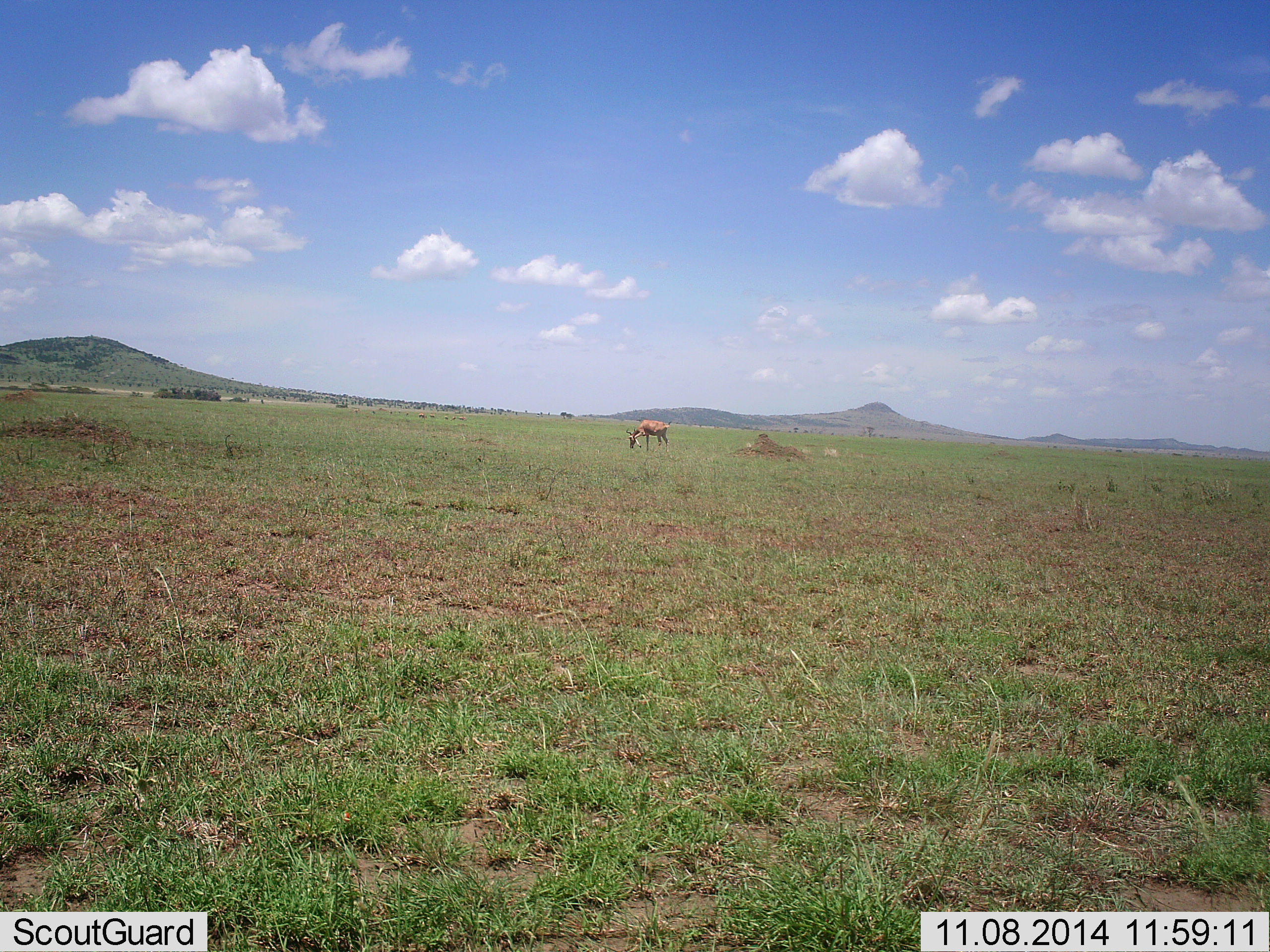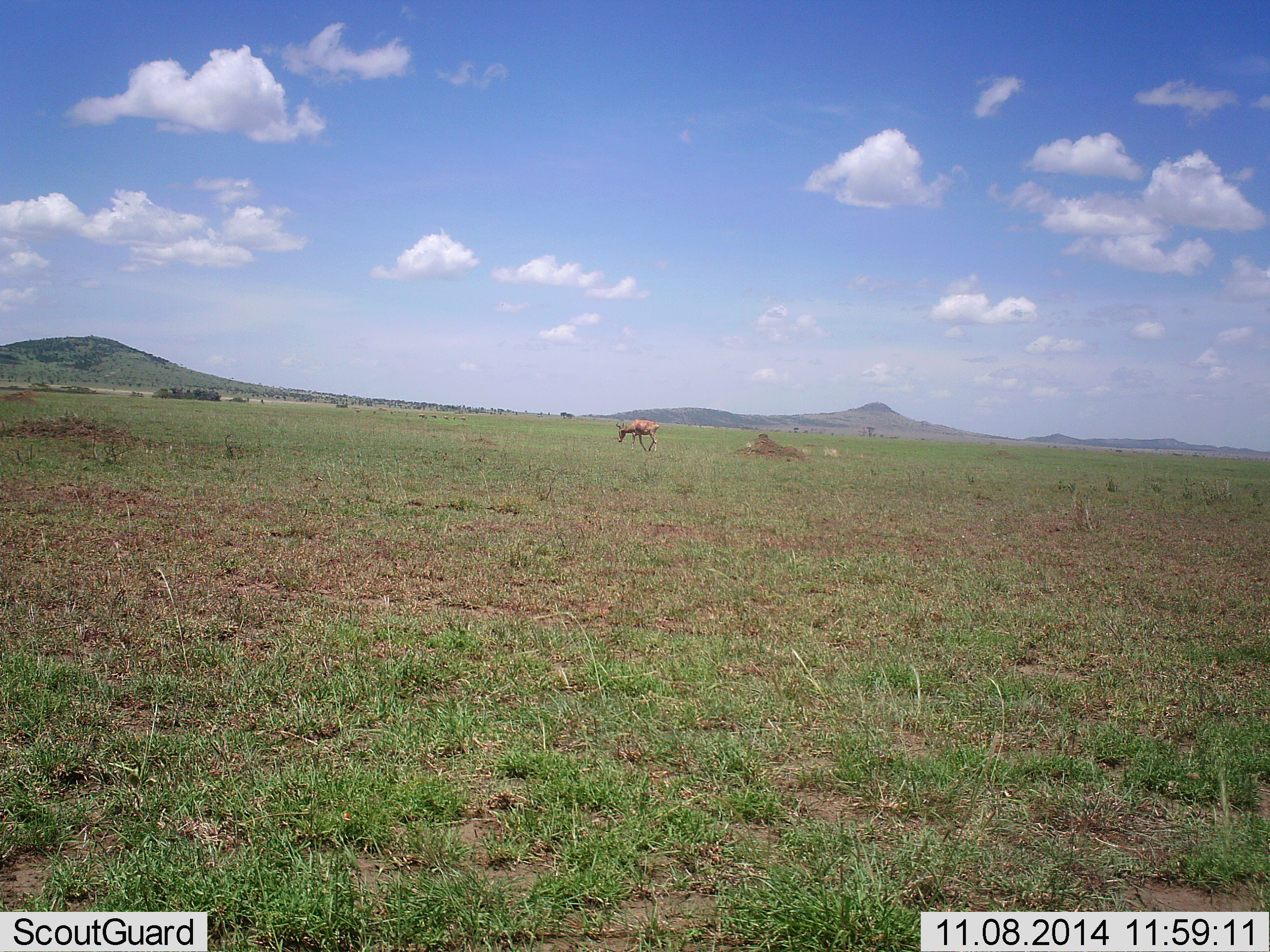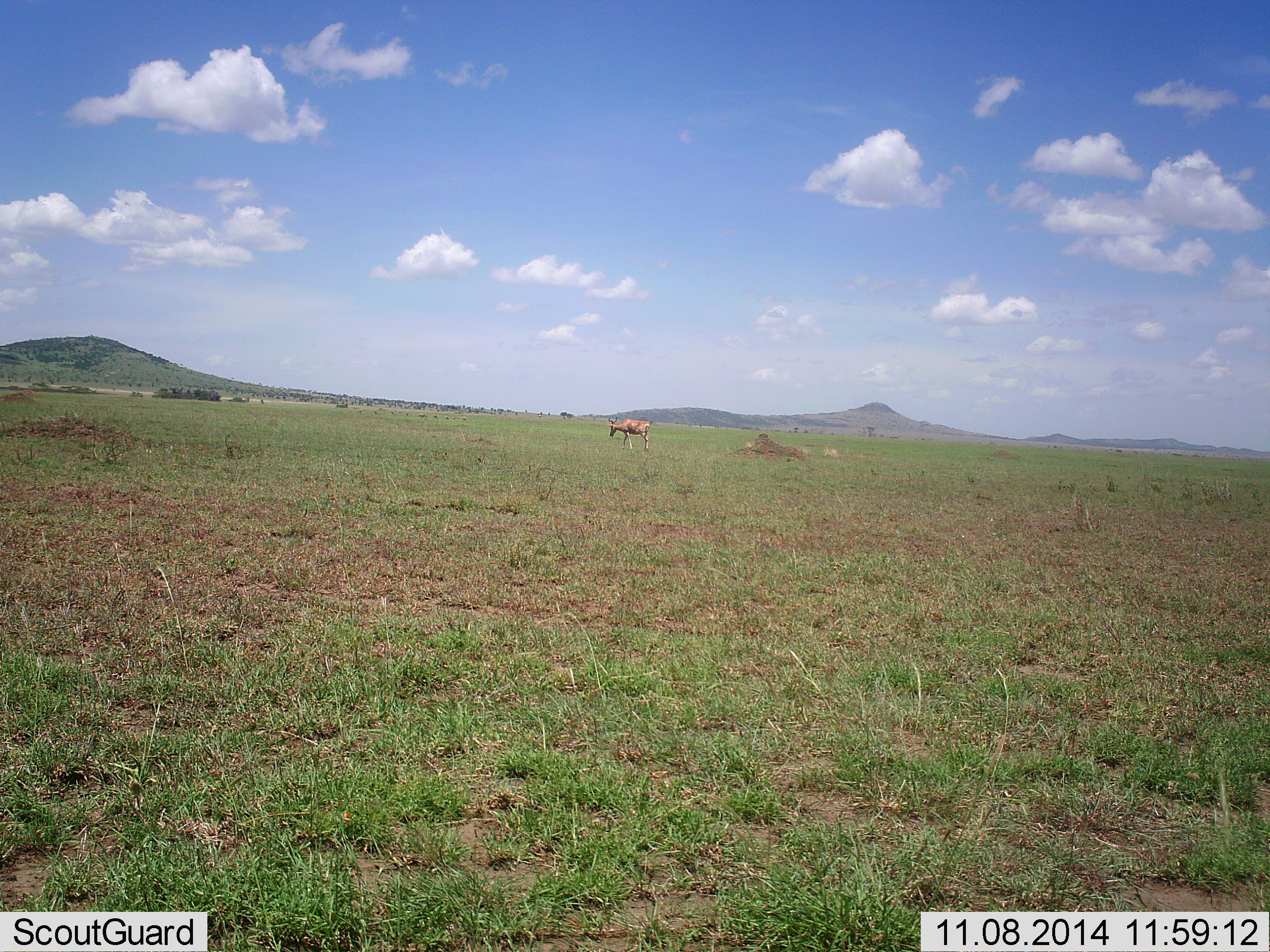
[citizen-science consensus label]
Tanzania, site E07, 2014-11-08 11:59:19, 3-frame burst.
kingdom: Animalia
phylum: Chordata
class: Mammalia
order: Artiodactyla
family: Bovidae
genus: Alcelaphus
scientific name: Alcelaphus buselaphus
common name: hartebeest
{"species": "hartebeest (Alcelaphus buselaphus)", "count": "1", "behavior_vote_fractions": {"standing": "11%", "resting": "0%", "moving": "78%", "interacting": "0%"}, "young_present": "0%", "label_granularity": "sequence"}